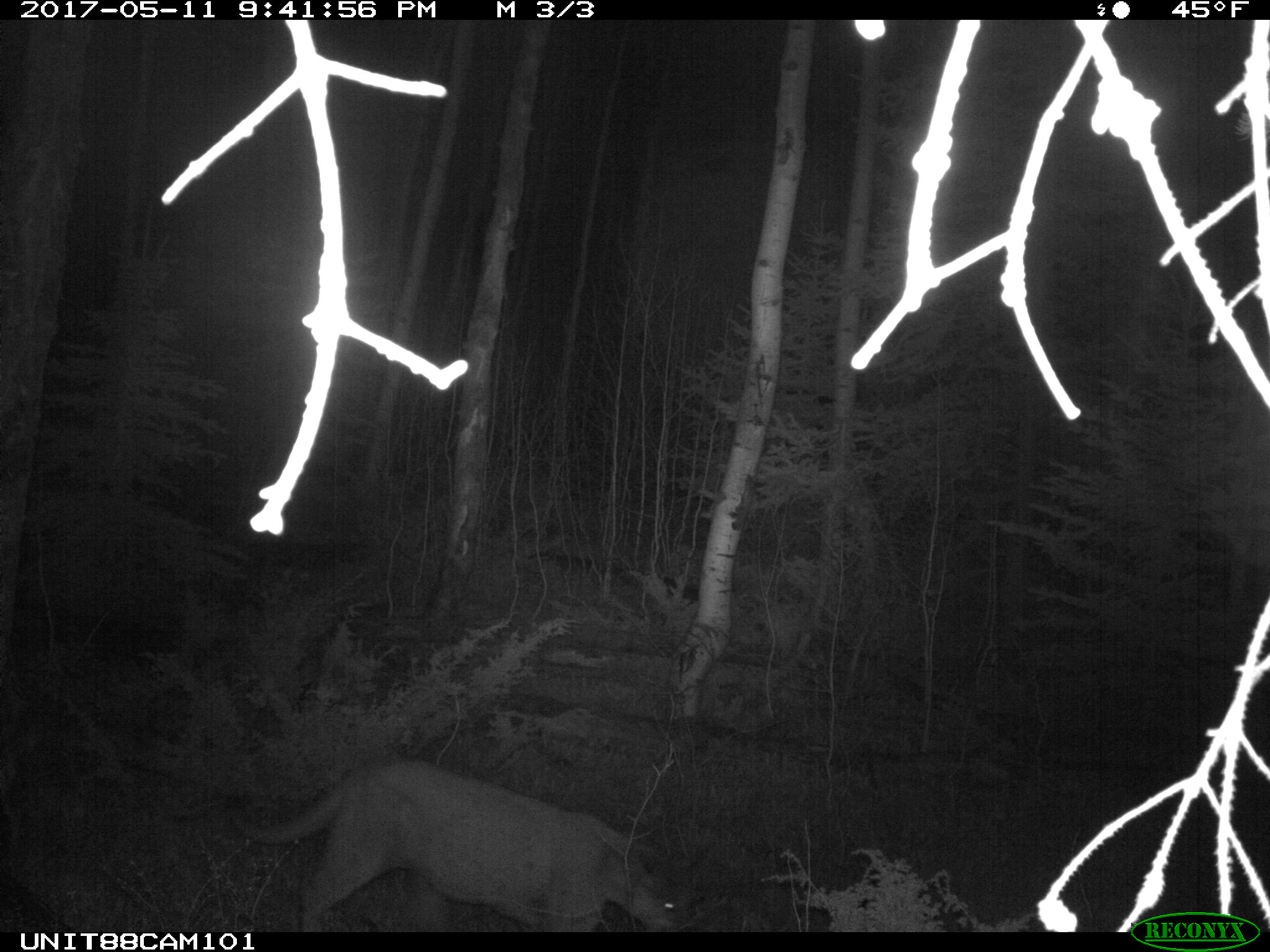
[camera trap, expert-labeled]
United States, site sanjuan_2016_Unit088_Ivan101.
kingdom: Animalia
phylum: Chordata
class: Mammalia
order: Carnivora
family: Felidae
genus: Puma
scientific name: Puma concolor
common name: mountain lion